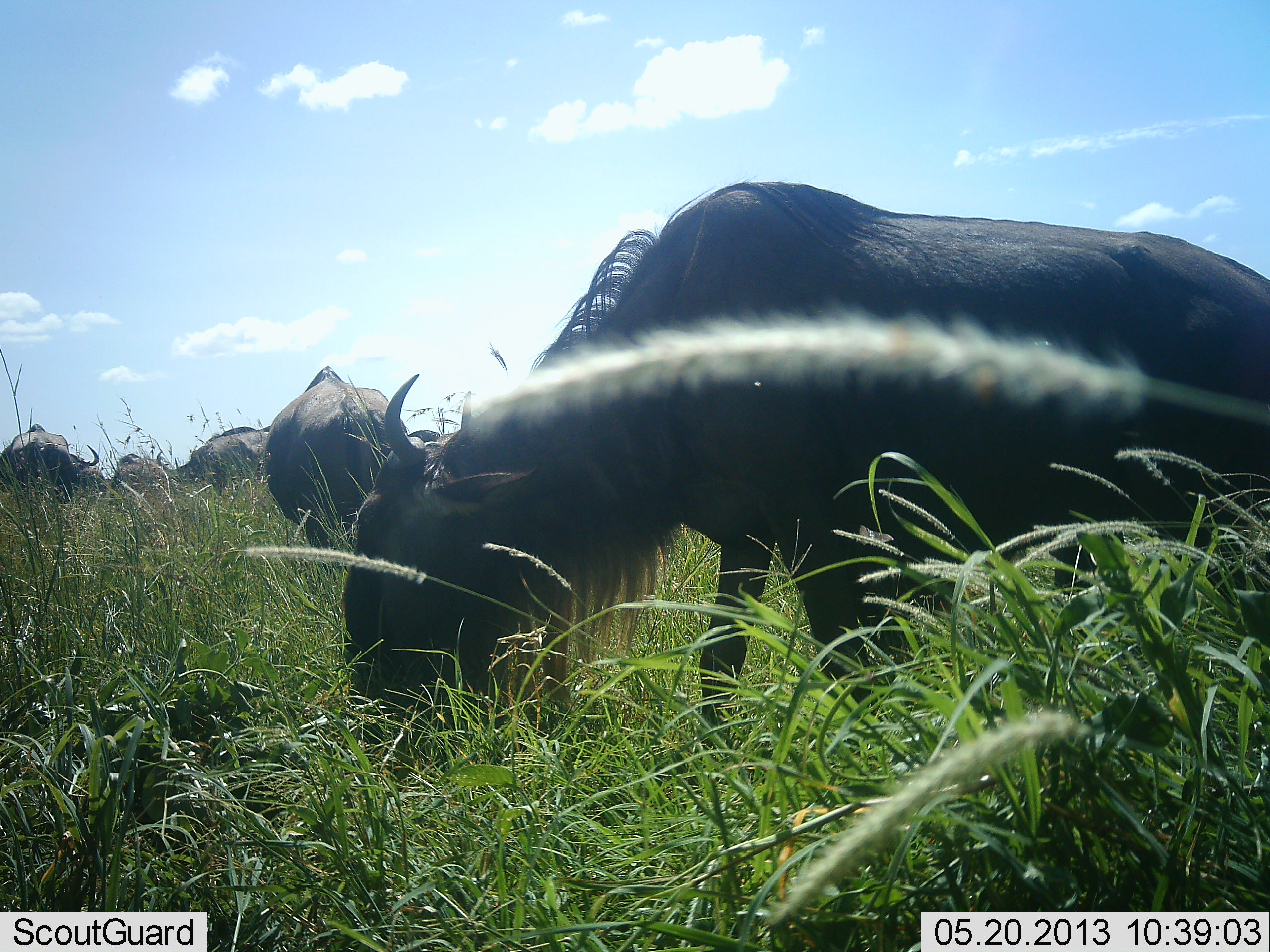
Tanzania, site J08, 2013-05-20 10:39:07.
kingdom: Animalia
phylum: Chordata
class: Mammalia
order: Artiodactyla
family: Bovidae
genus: Connochaetes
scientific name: Connochaetes taurinus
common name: blue wildebeest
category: wildebeest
Wildebeest (blue wildebeest) (Connochaetes taurinus), count 5. Behavior (volunteer vote fractions): standing 50%, resting 10%, moving 10%, interacting 0%. Young present (vote fraction): 10%. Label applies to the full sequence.